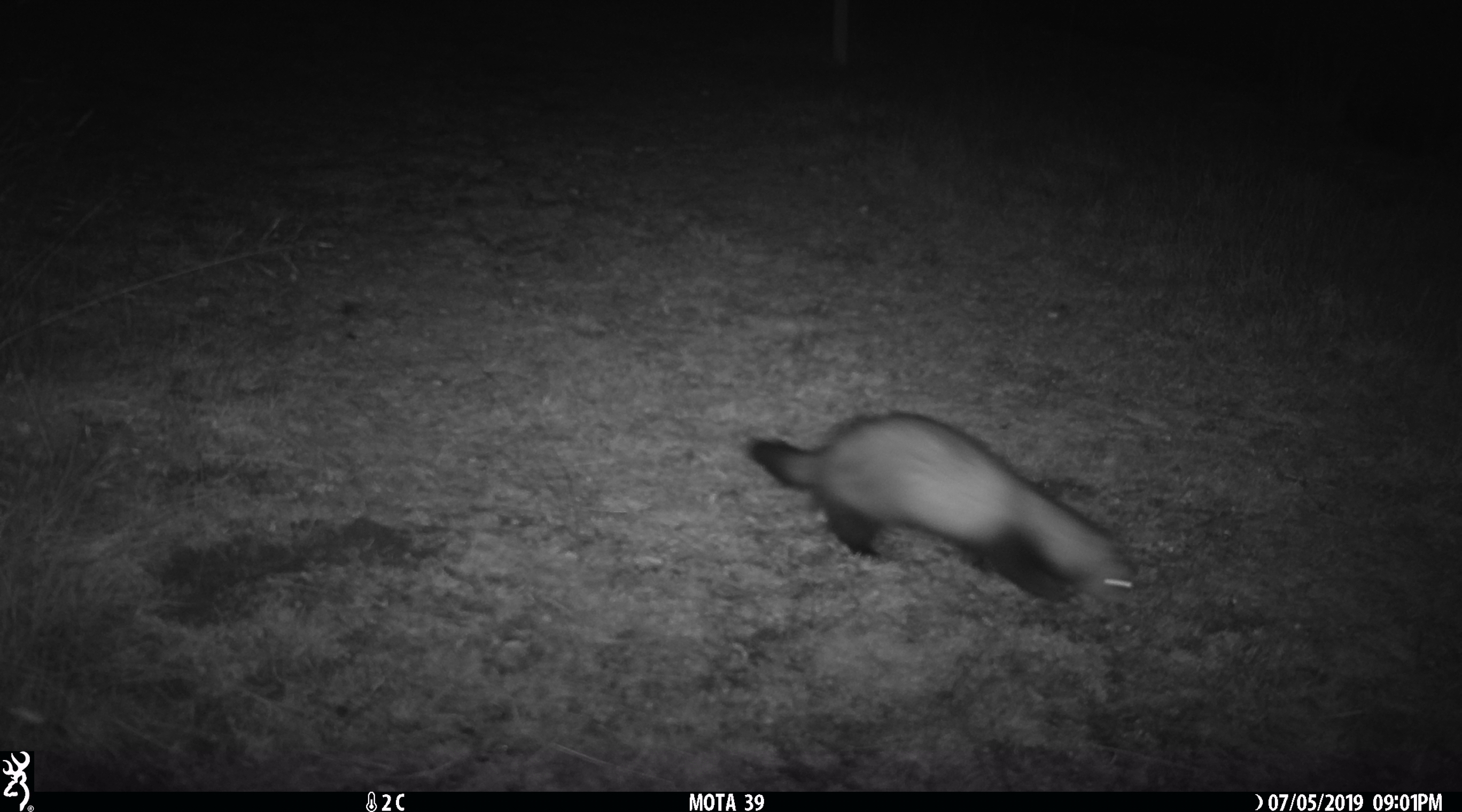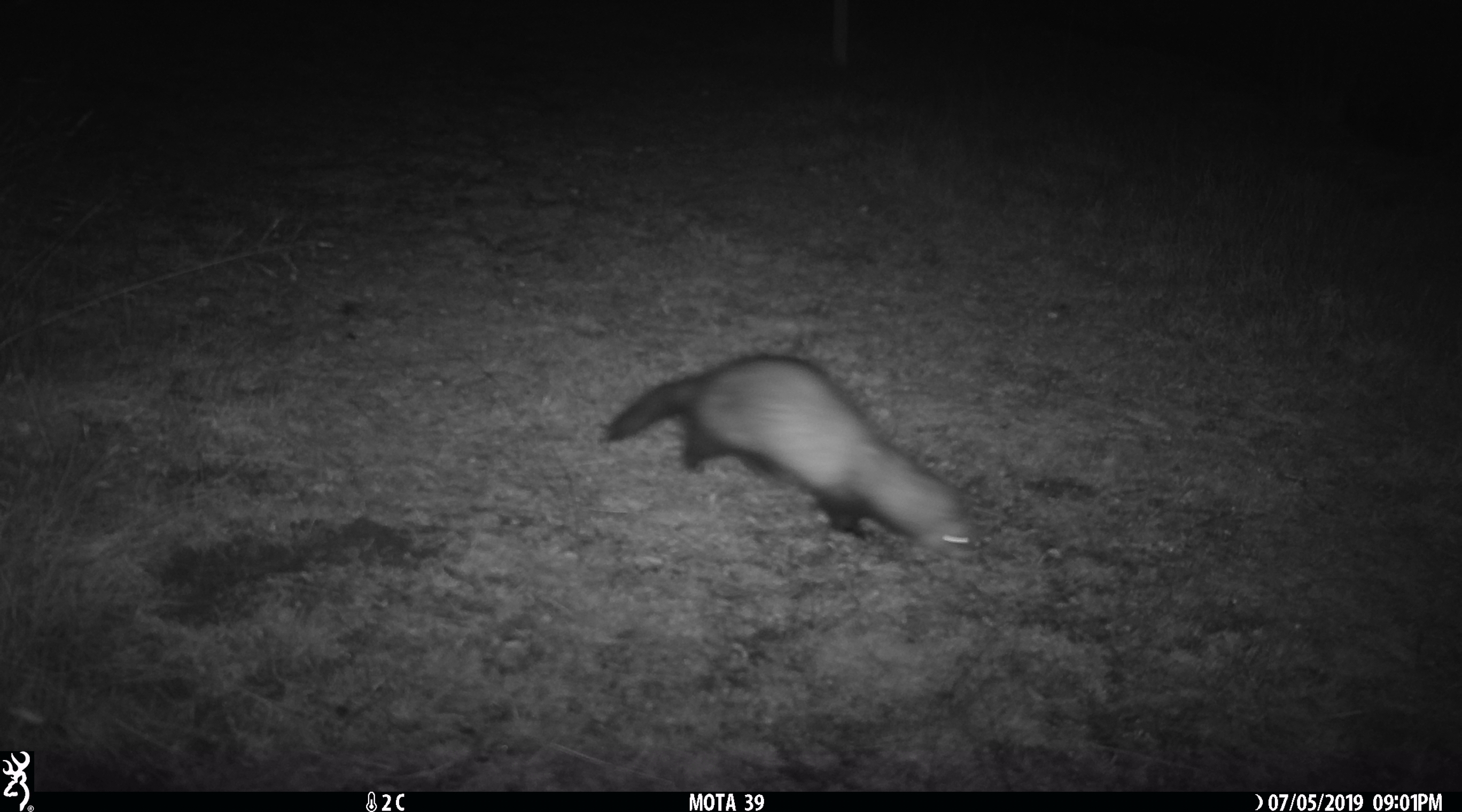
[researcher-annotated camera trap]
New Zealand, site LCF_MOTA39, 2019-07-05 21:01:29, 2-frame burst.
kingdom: Animalia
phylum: Chordata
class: Mammalia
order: Carnivora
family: Mustelidae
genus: Mustela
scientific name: Mustela furo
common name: ferret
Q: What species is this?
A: Ferret (Mustela furo).